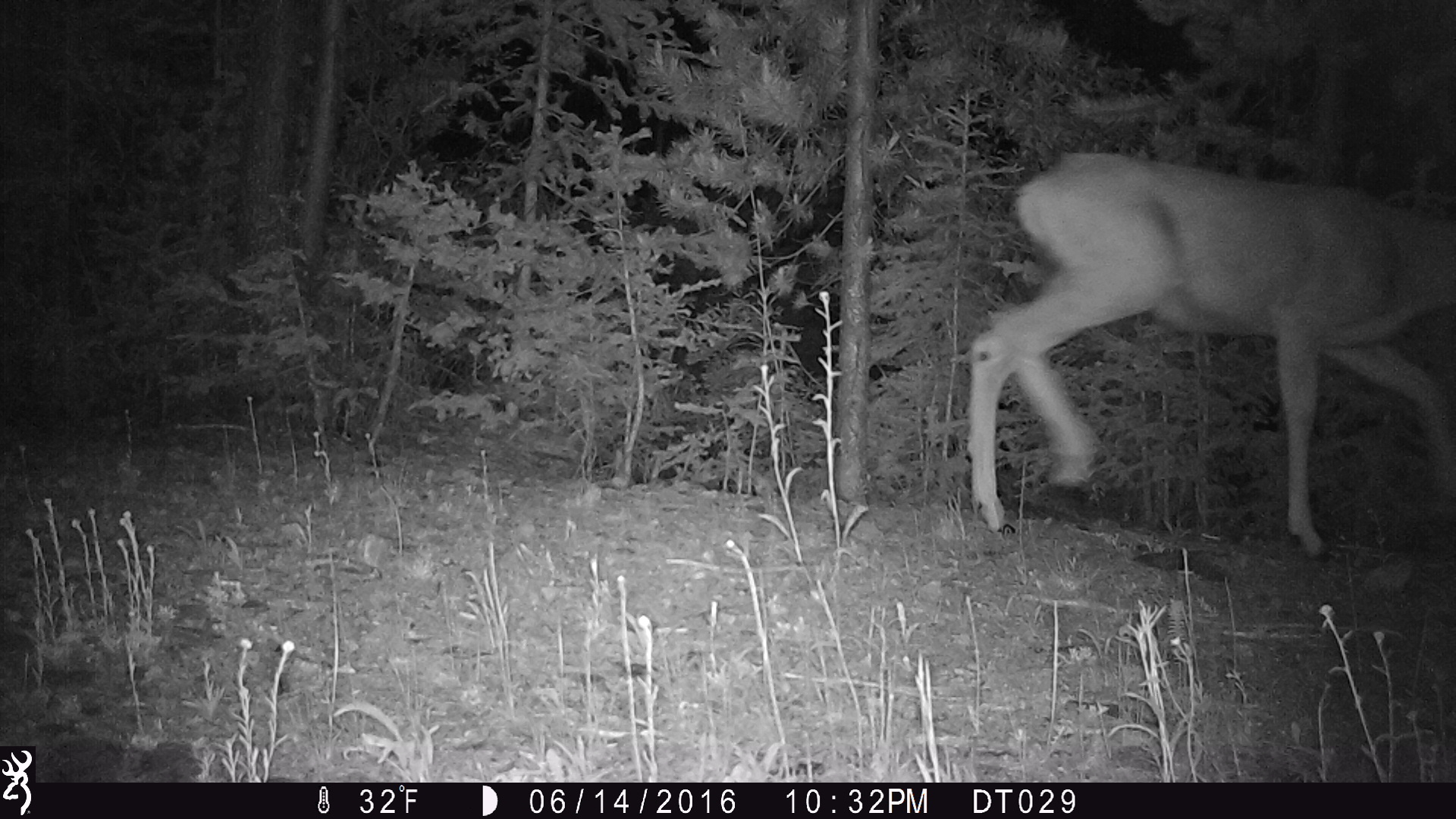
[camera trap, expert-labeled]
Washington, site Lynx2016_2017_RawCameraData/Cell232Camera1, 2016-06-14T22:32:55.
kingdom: Animalia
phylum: Chordata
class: Mammalia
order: Artiodactyla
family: Cervidae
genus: Odocoileus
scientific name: Odocoileus hemionus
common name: mule deer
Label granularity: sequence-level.